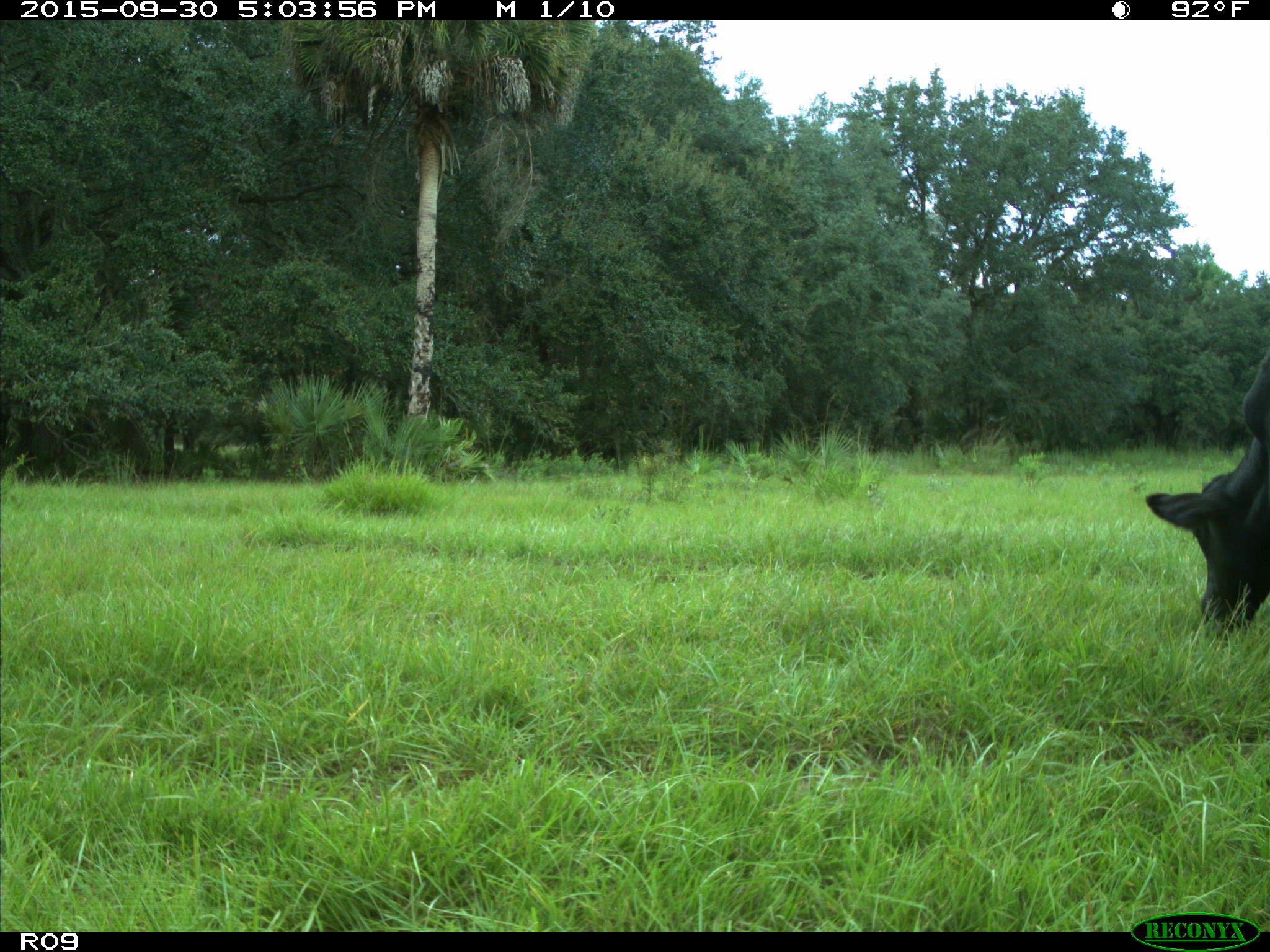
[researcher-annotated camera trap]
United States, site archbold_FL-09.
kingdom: Animalia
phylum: Chordata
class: Mammalia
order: Artiodactyla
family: Bovidae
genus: Bos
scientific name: Bos taurus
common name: domestic cow